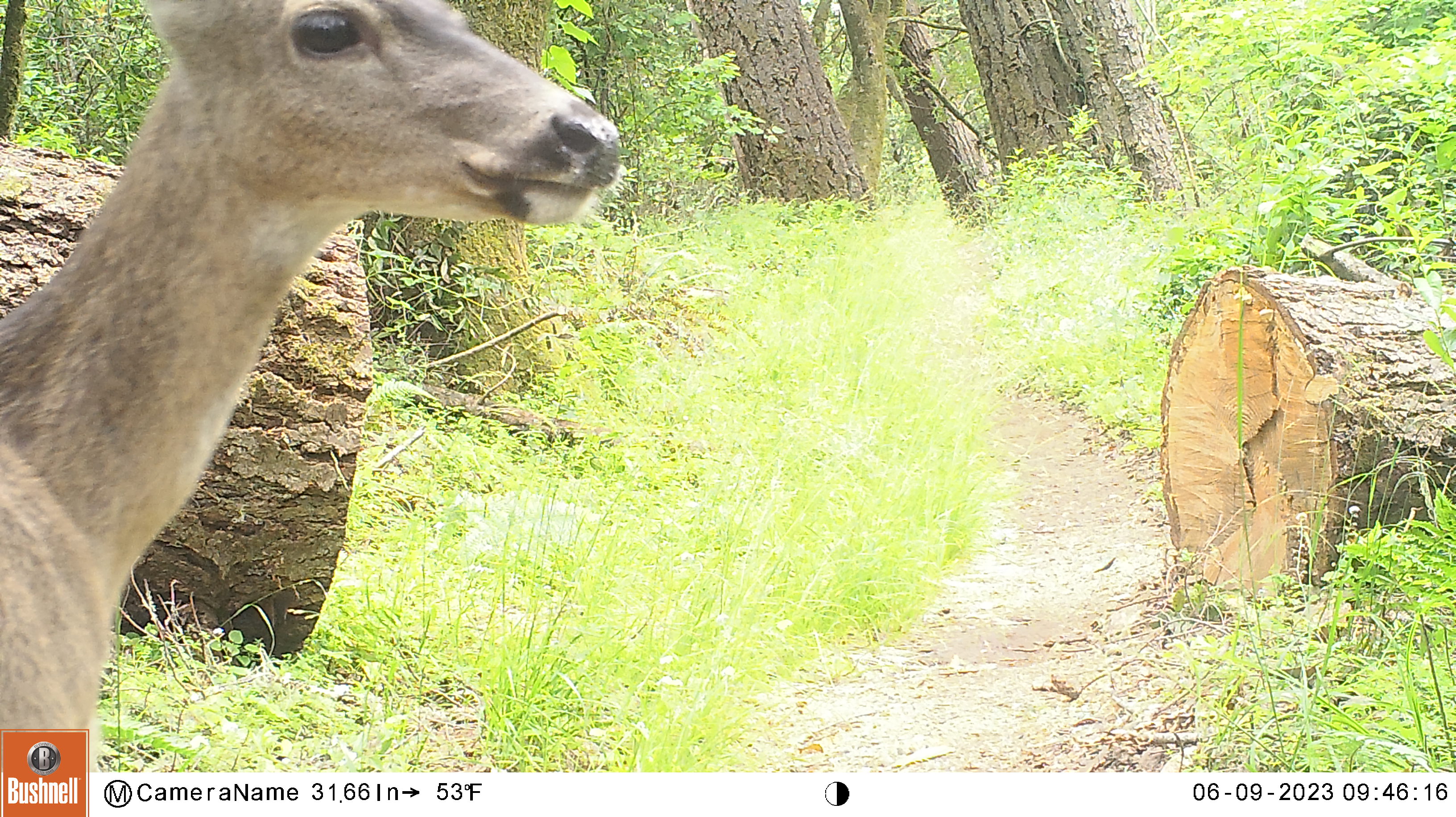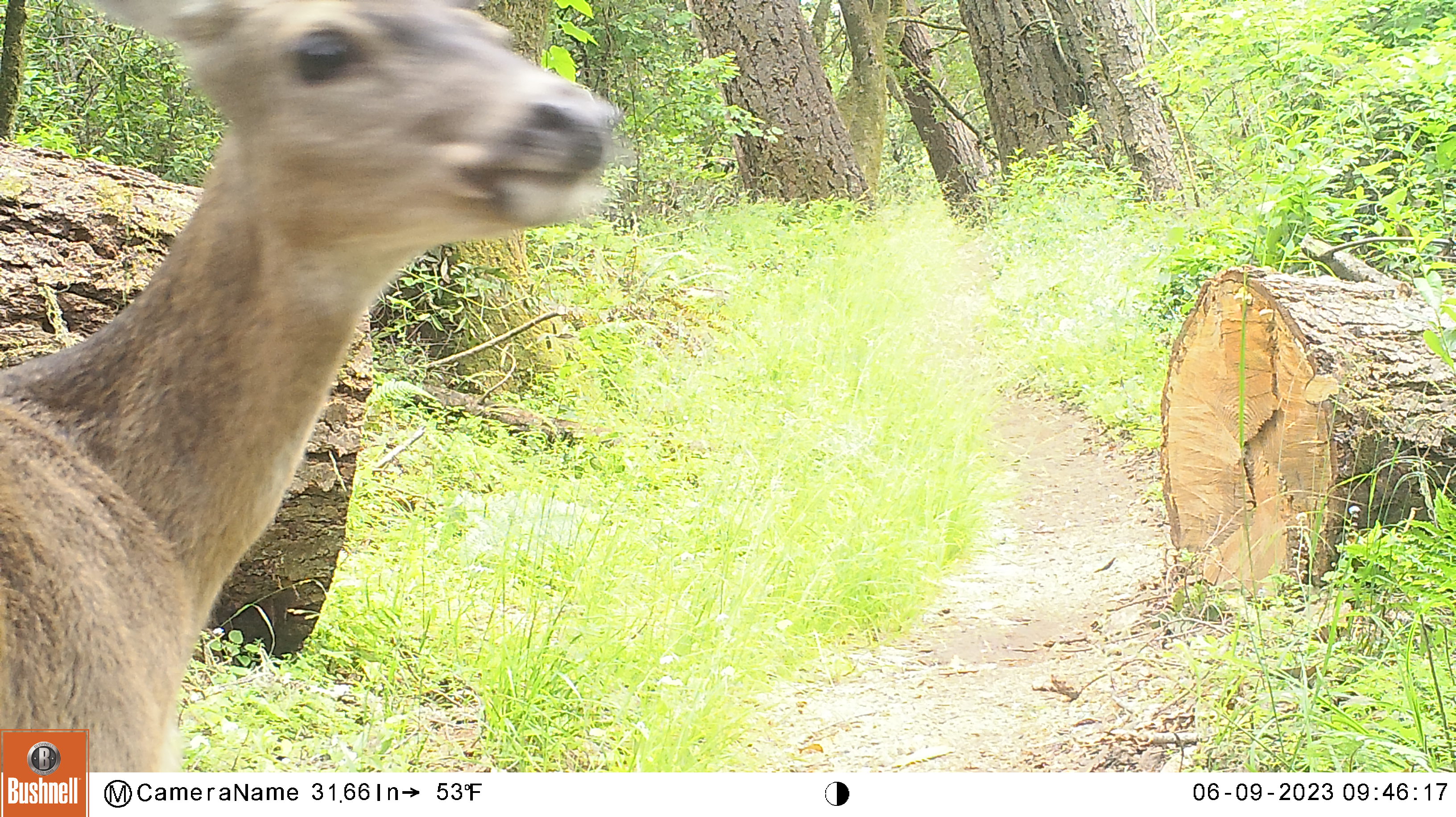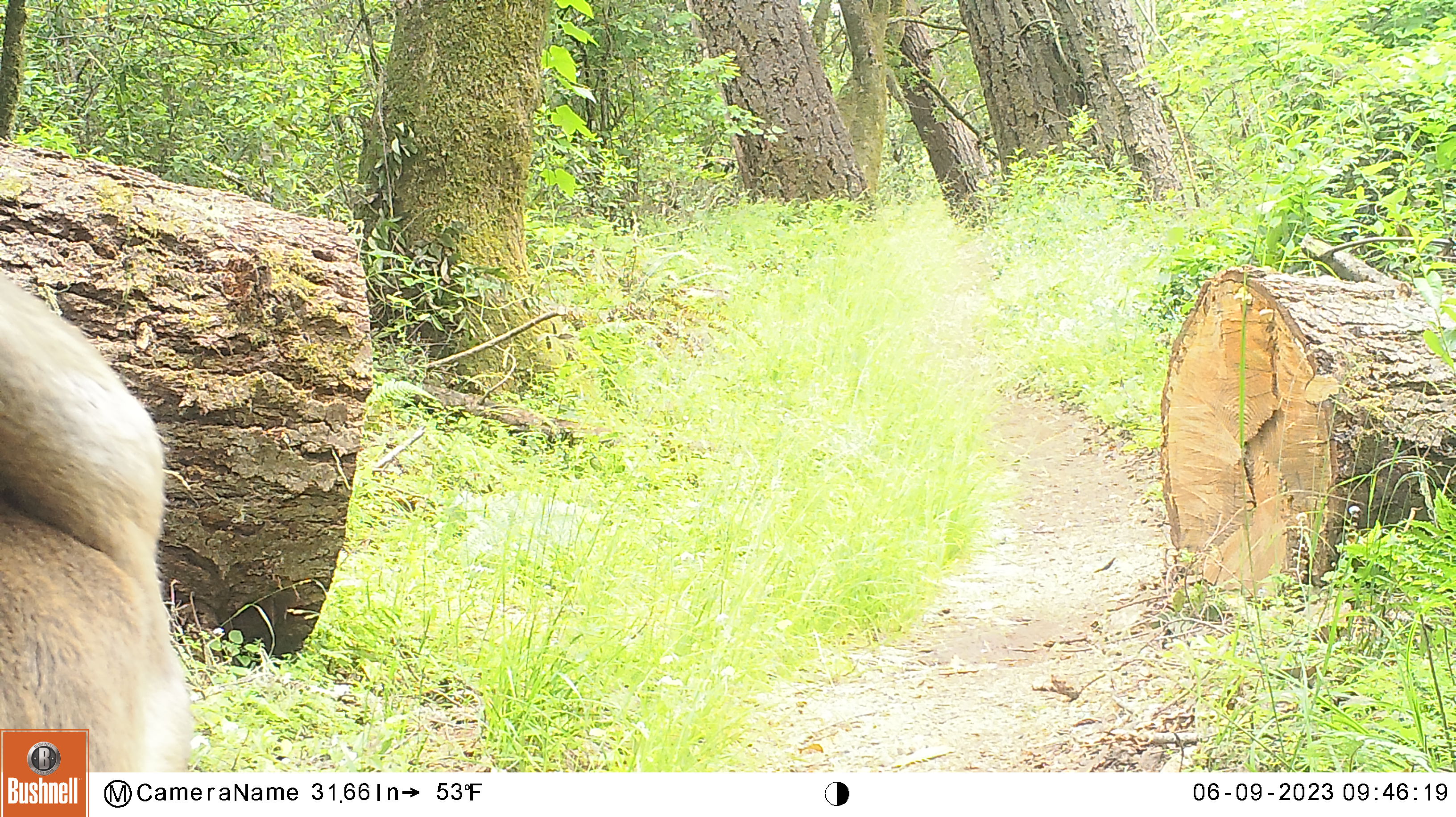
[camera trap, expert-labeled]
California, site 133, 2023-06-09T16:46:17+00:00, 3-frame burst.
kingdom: Animalia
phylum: Chordata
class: Mammalia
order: Artiodactyla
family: Cervidae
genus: Odocoileus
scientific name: Odocoileus hemionus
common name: mule deer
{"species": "mule deer (Odocoileus hemionus)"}